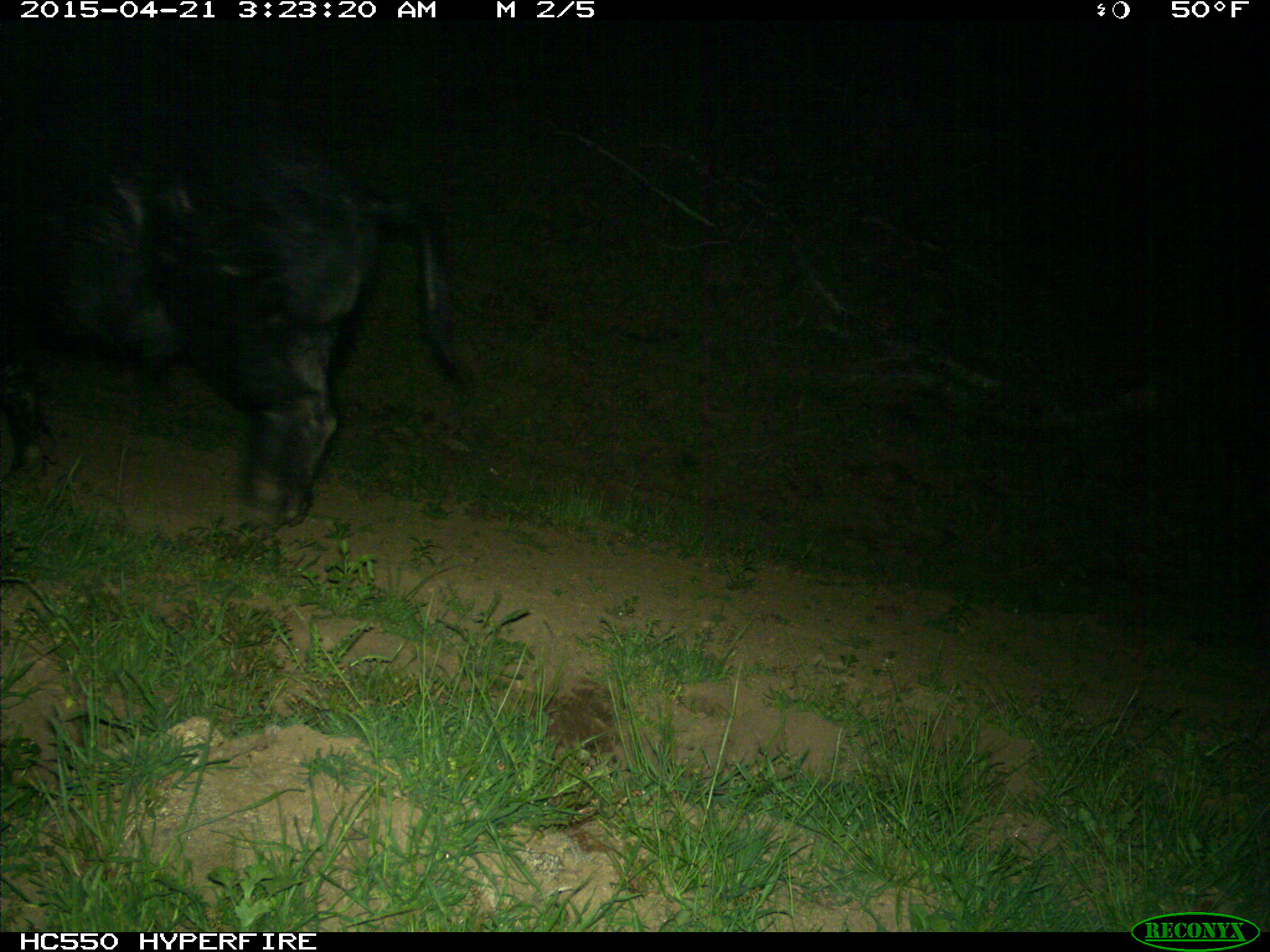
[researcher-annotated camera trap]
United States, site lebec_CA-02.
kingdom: Animalia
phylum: Chordata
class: Mammalia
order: Artiodactyla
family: Suidae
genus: Sus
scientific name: Sus scrofa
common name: wild boar